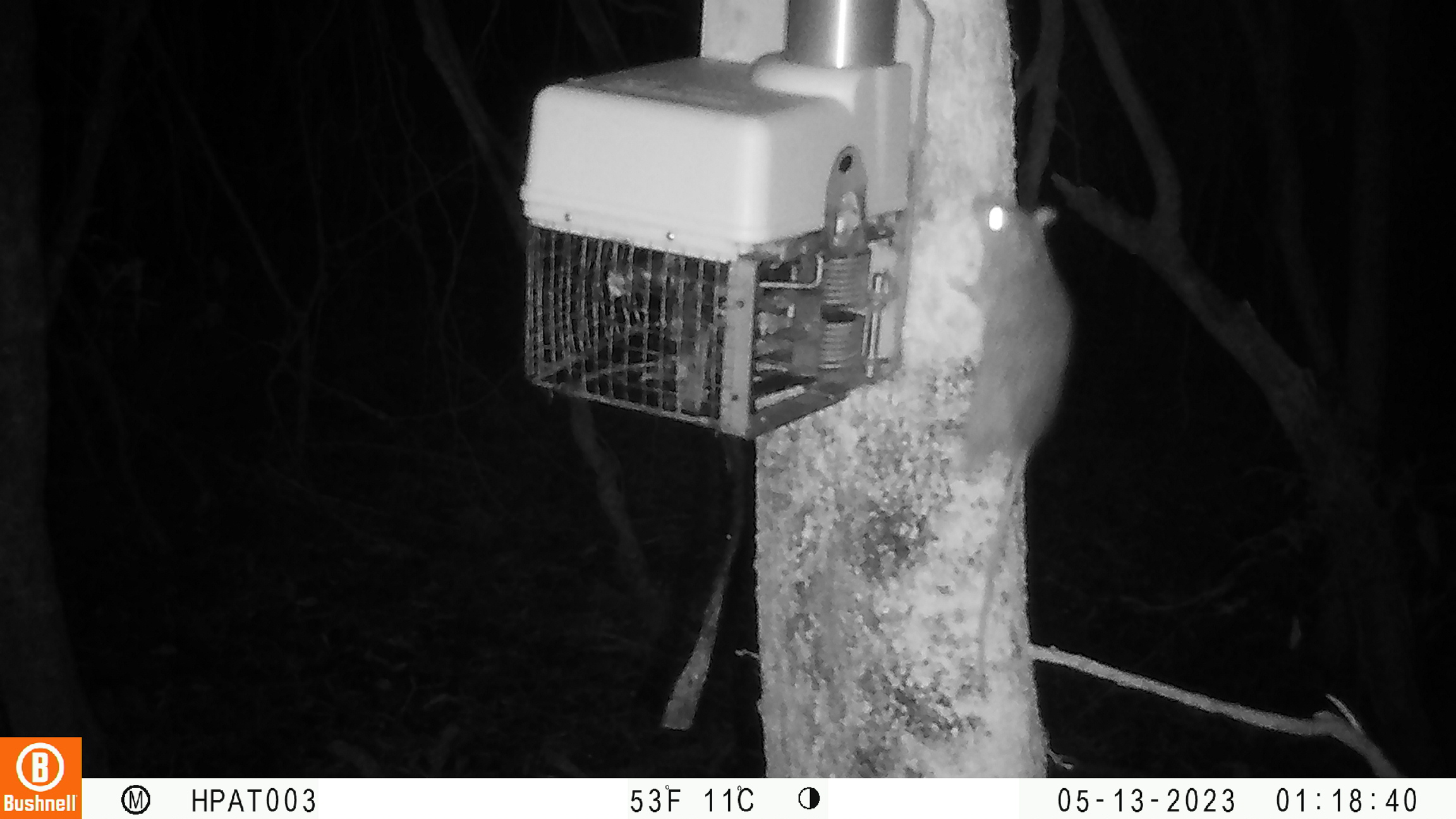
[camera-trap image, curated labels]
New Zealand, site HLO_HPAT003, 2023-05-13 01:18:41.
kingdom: Animalia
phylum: Chordata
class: Mammalia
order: Rodentia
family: Muridae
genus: Rattus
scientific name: Rattus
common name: rat